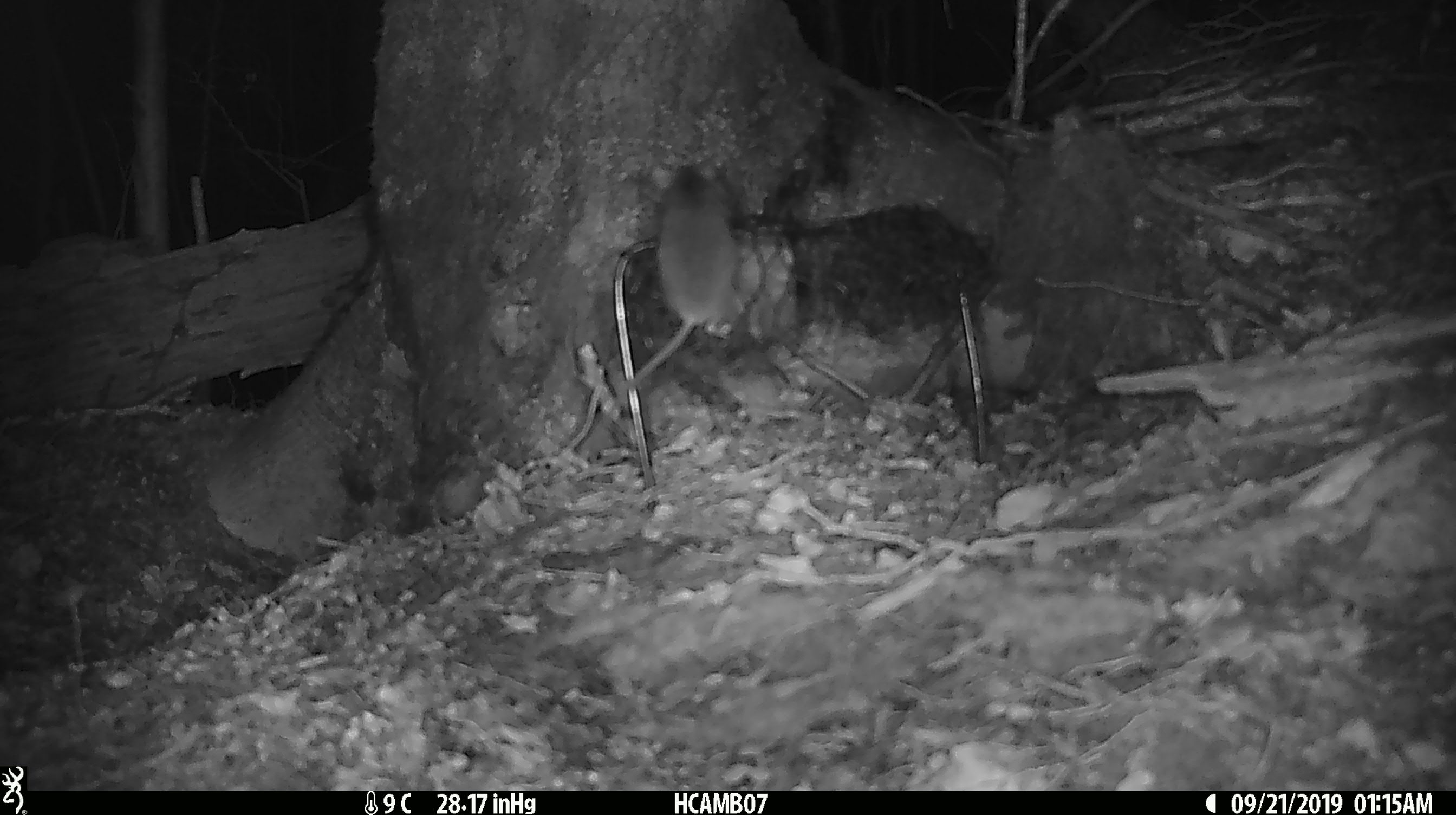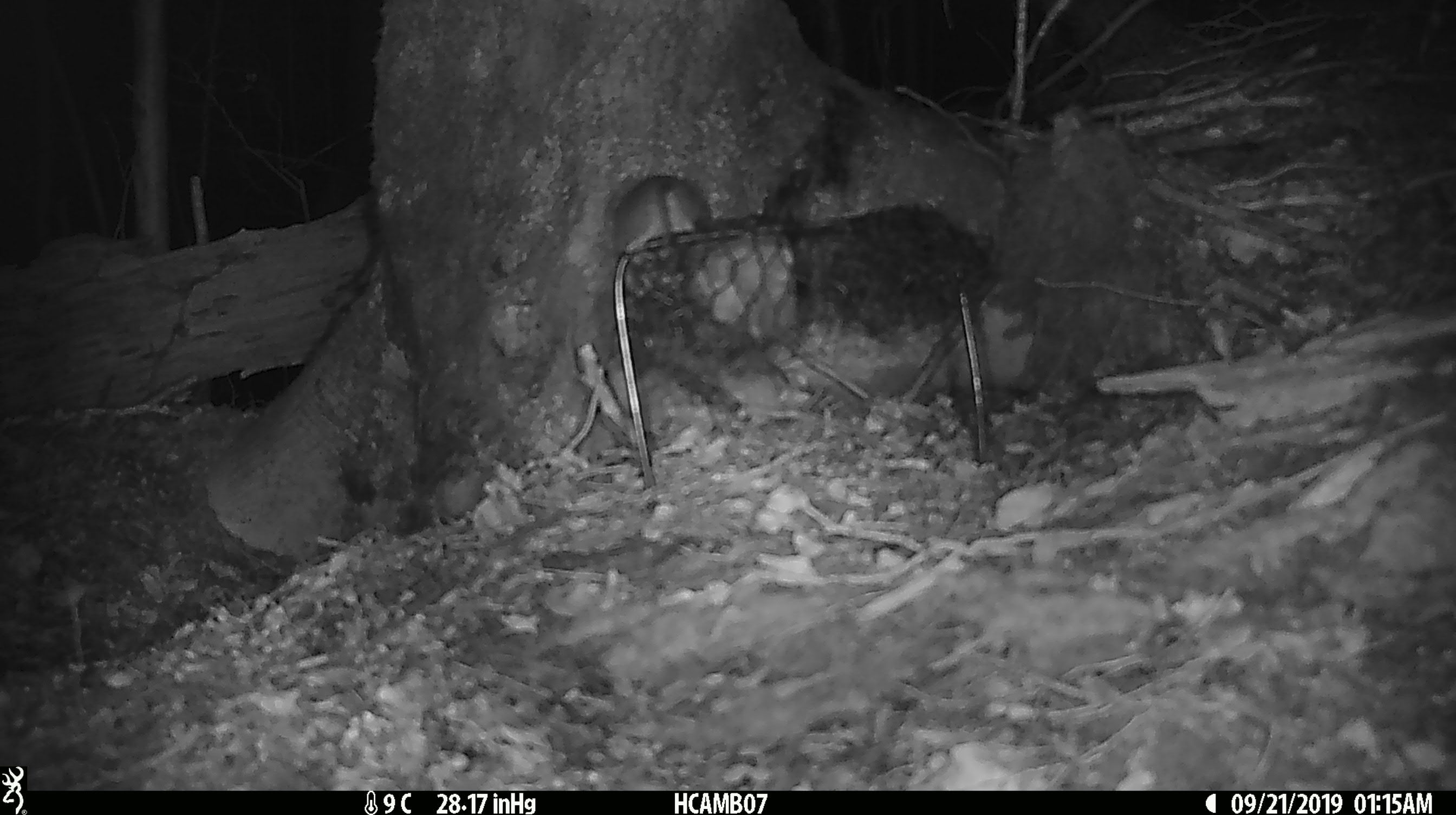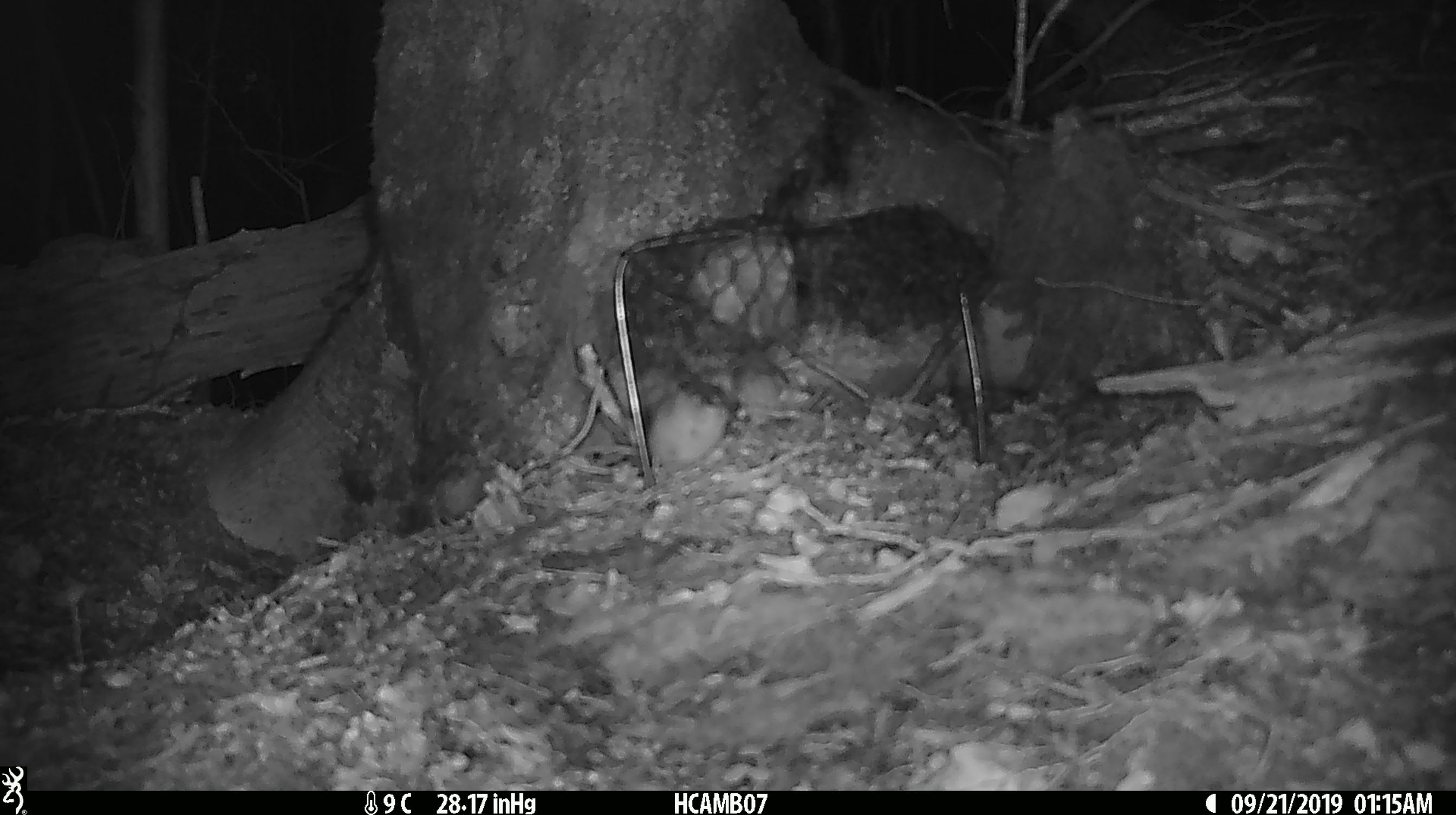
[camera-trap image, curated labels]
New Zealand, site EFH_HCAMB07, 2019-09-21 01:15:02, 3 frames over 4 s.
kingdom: Animalia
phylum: Chordata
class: Mammalia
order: Rodentia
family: Muridae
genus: Mus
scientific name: Mus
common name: mouse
Mouse (Mus).